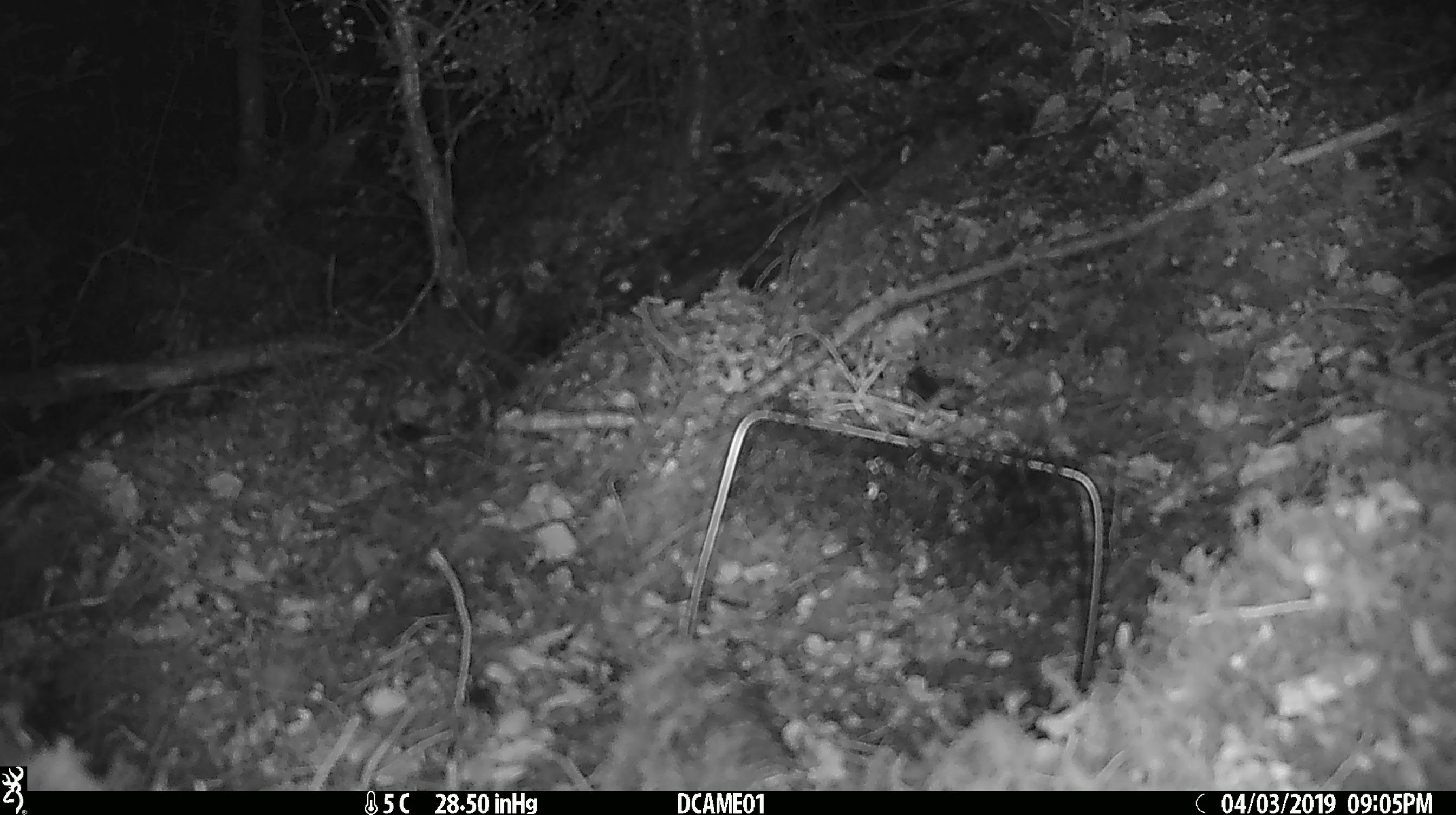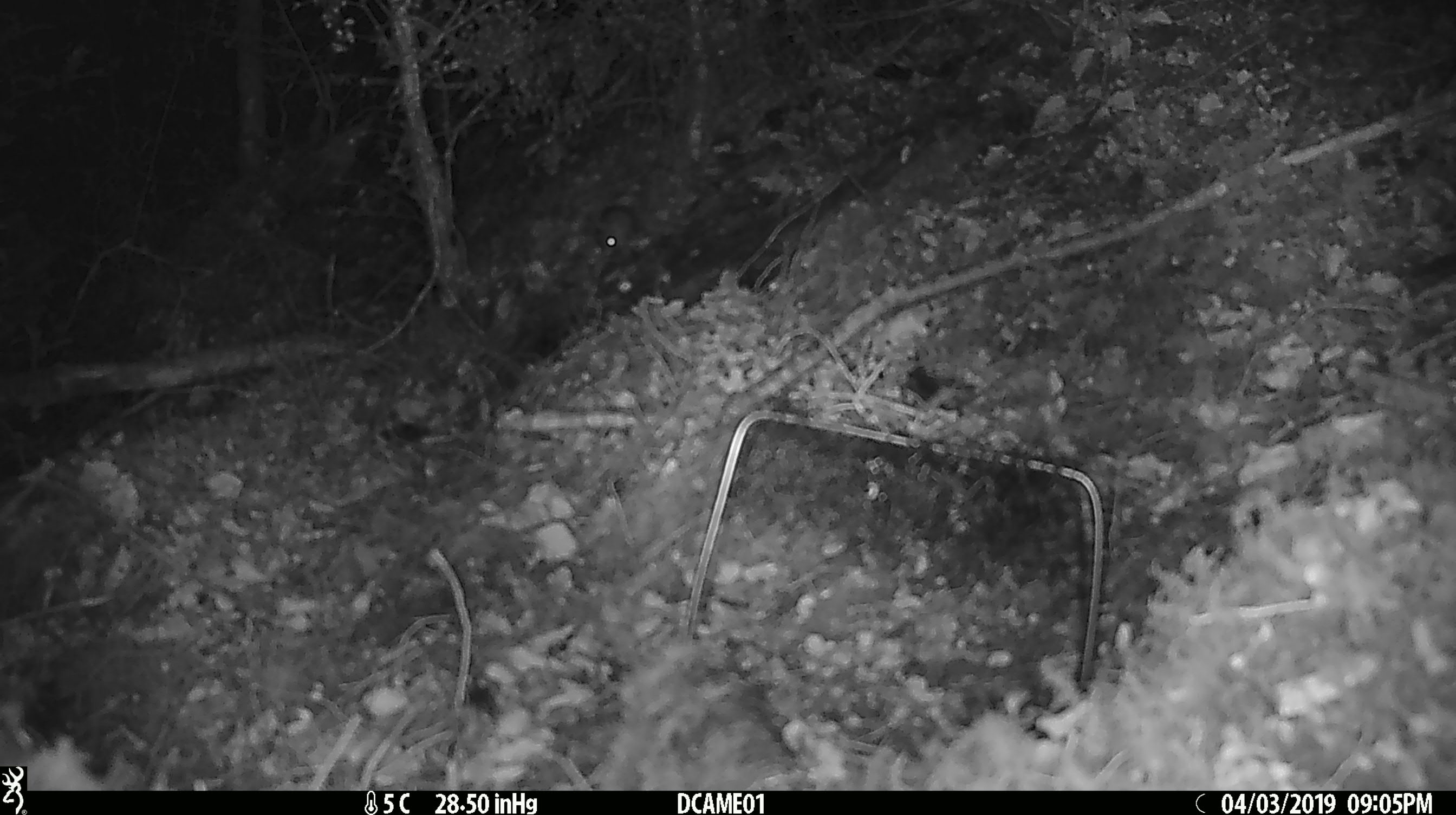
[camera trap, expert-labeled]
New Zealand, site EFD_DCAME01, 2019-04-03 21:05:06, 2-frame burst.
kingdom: Animalia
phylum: Chordata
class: Mammalia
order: Rodentia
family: Muridae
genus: Mus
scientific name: Mus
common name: mouse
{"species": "mouse (Mus)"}